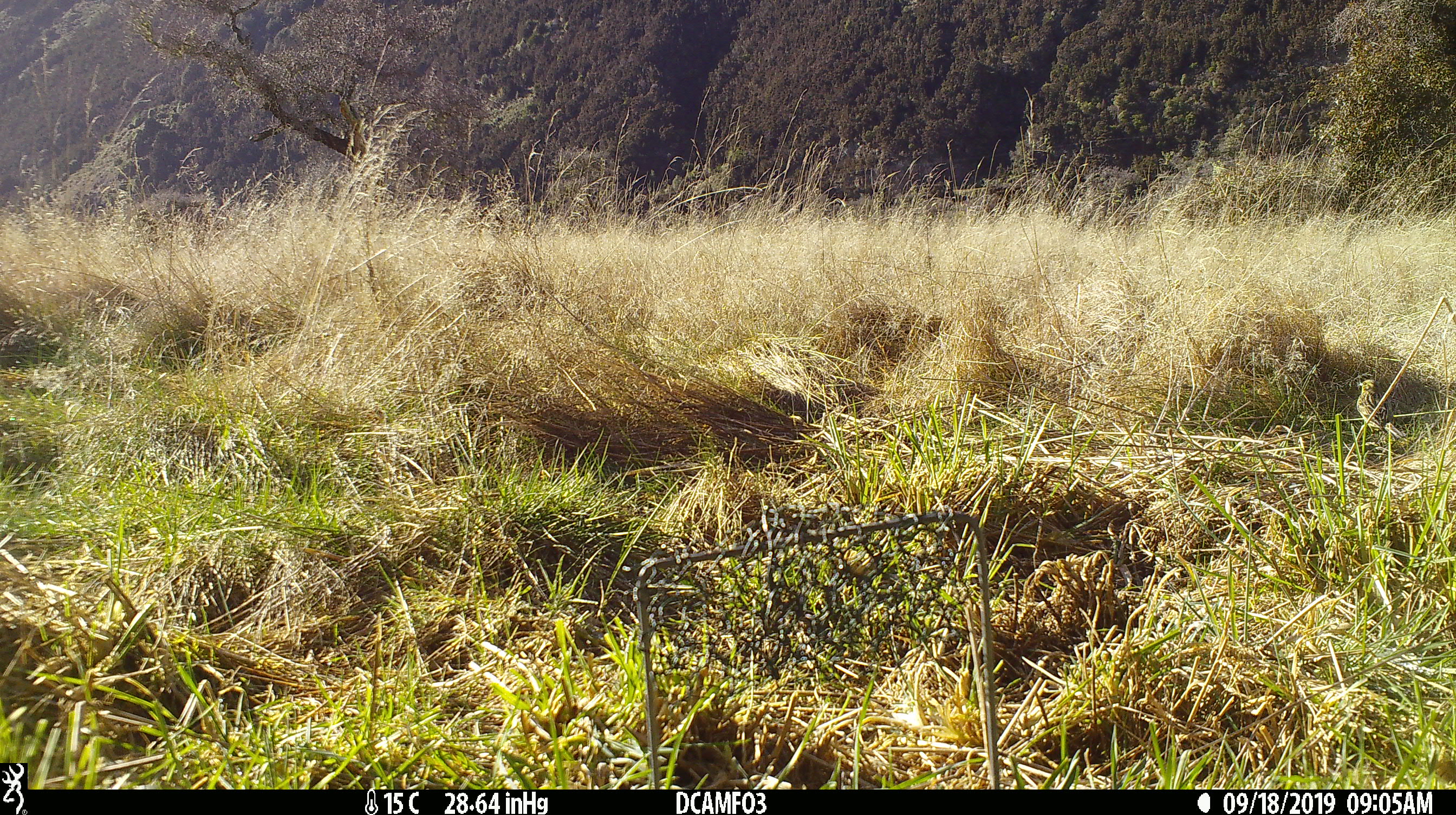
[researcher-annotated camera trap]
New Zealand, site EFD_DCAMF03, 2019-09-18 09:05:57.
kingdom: Animalia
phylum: Chordata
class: Aves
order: Passeriformes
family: Emberizidae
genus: Emberiza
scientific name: Emberiza citrinella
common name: yellowhammer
Yellowhammer (Emberiza citrinella).